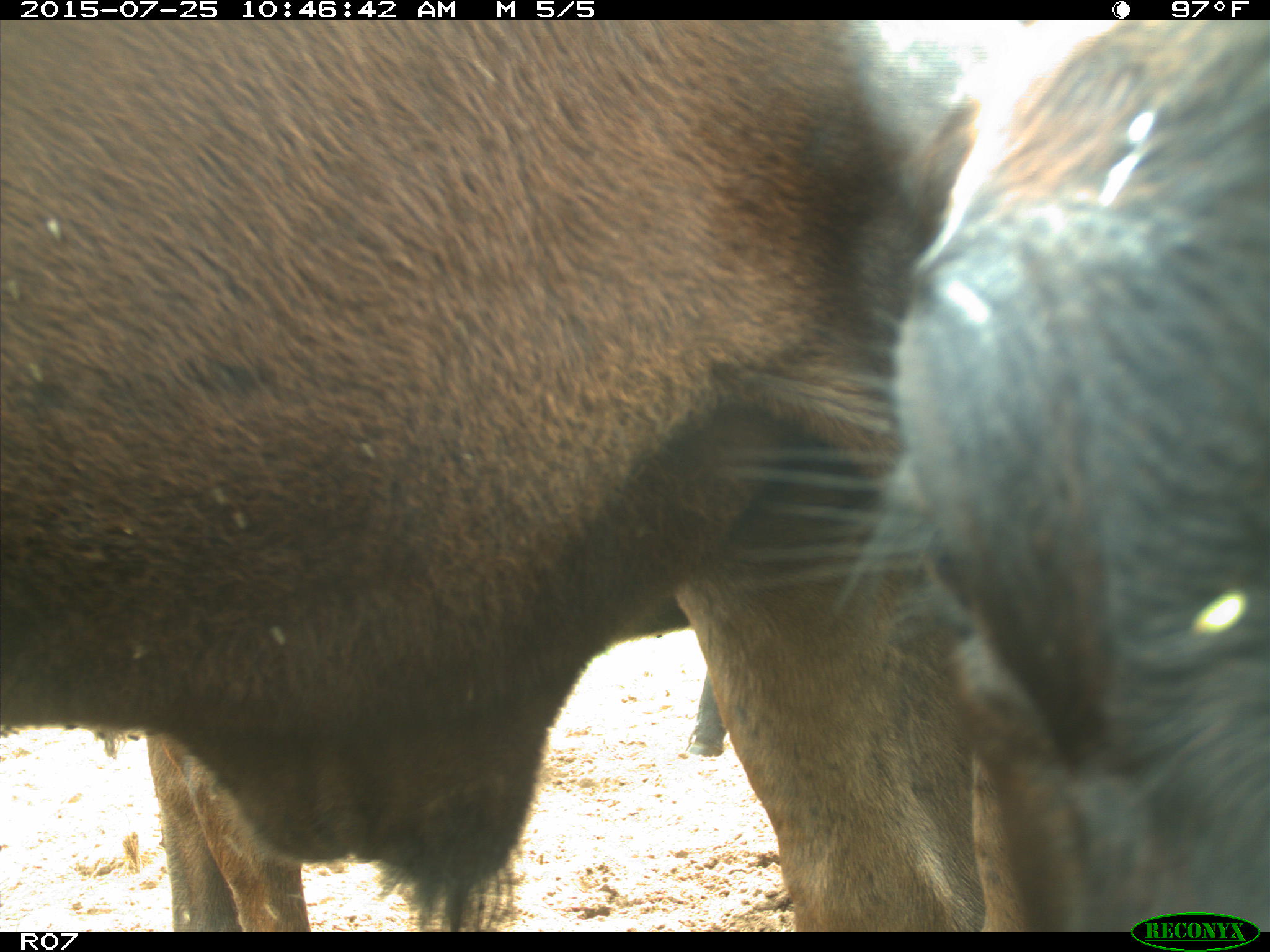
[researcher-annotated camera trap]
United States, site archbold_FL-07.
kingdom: Animalia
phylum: Chordata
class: Mammalia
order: Artiodactyla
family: Bovidae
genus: Bos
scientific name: Bos taurus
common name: domestic cow